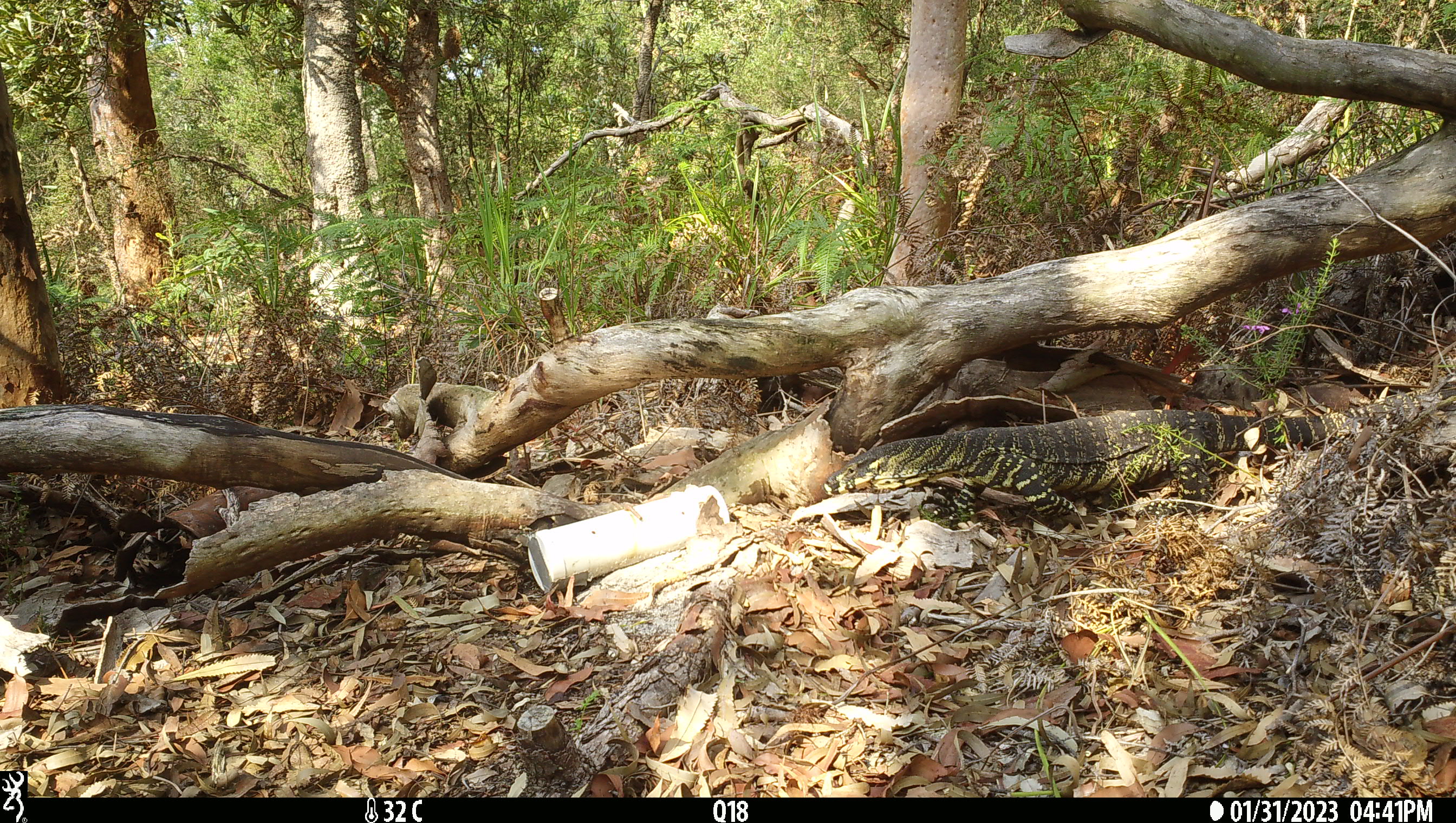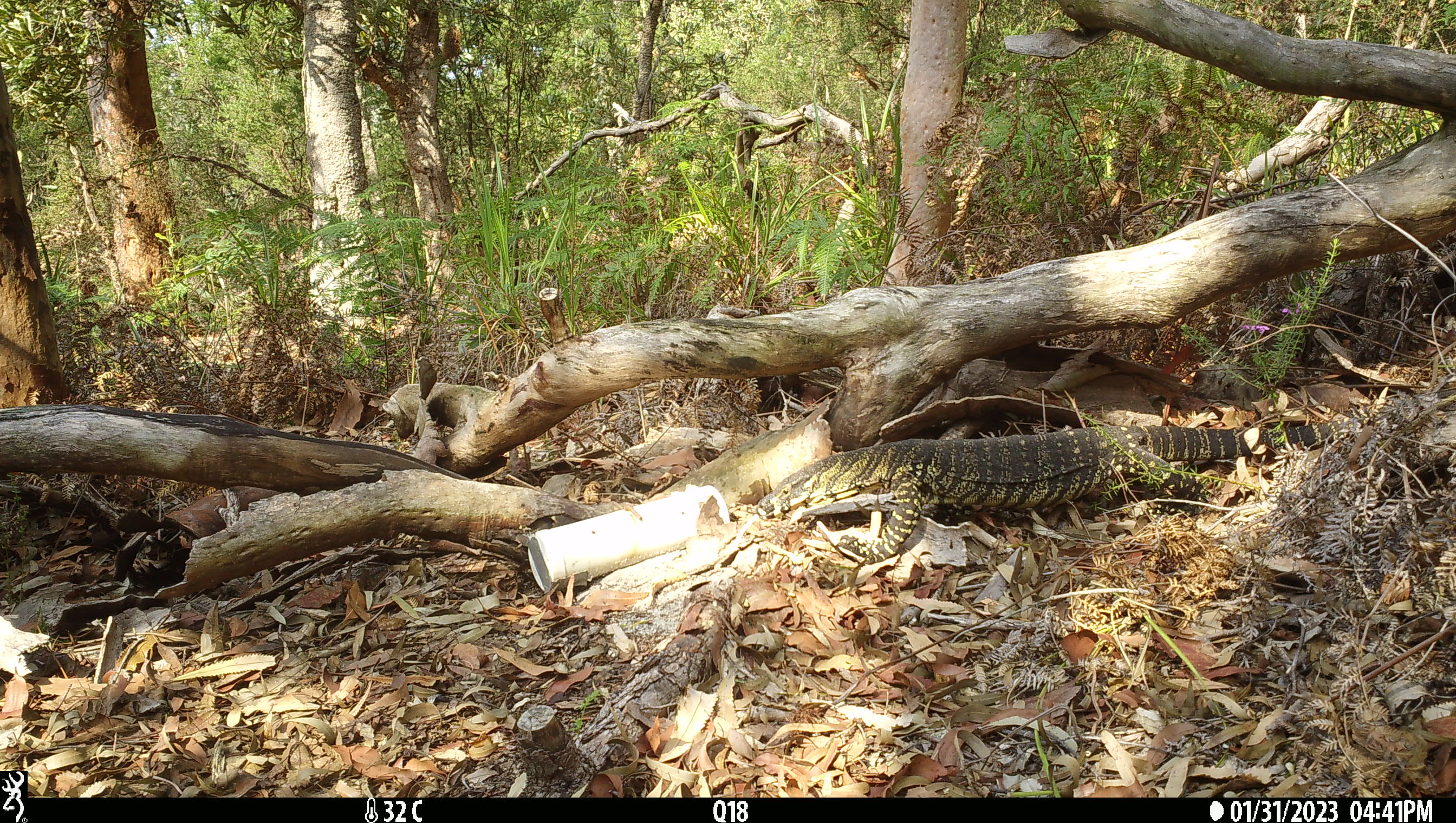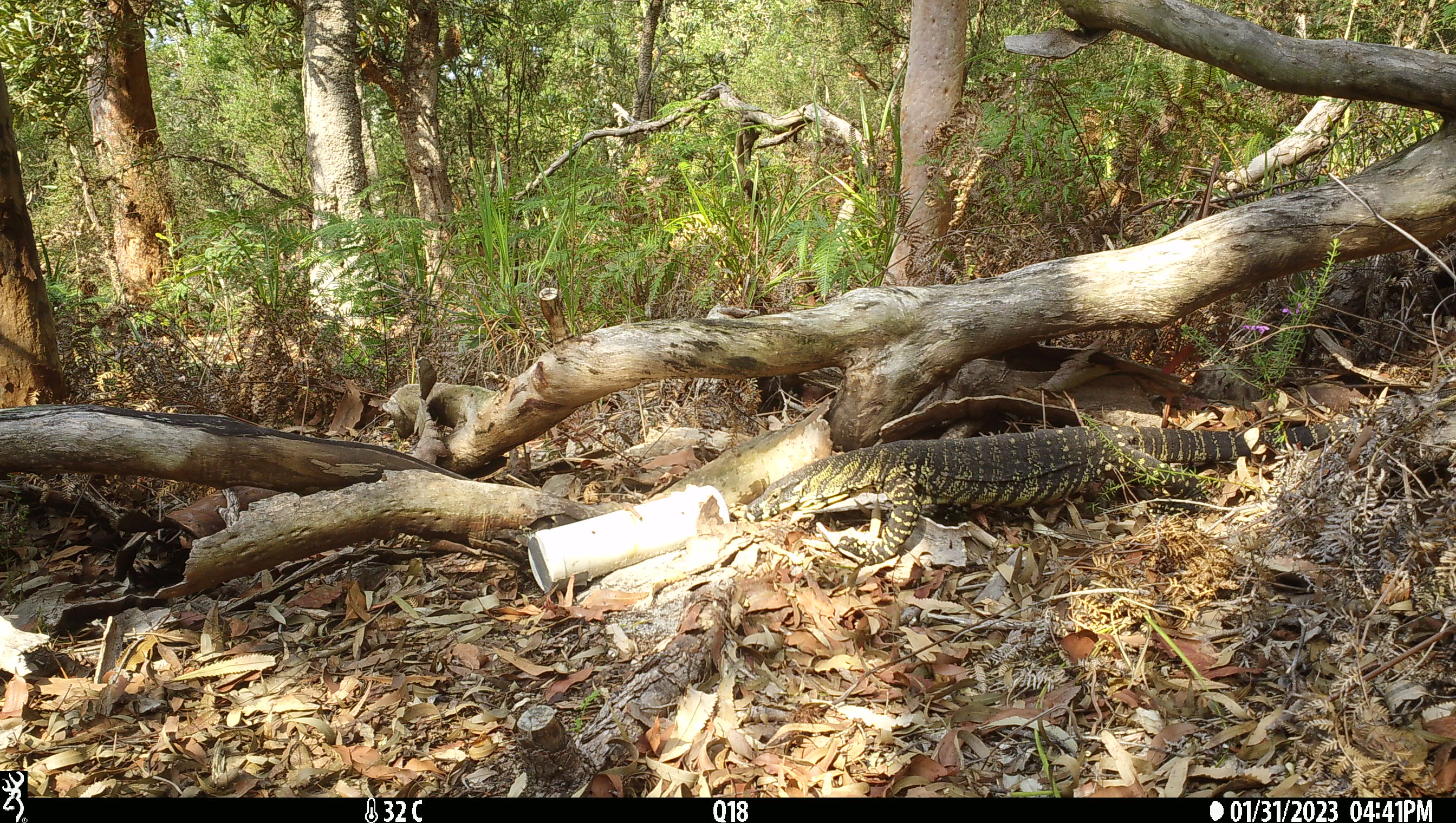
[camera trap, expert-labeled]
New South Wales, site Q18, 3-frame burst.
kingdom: Animalia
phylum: Chordata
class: Reptilia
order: Squamata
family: Varanidae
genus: Varanus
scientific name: Varanus varius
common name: lace monitor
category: goanna